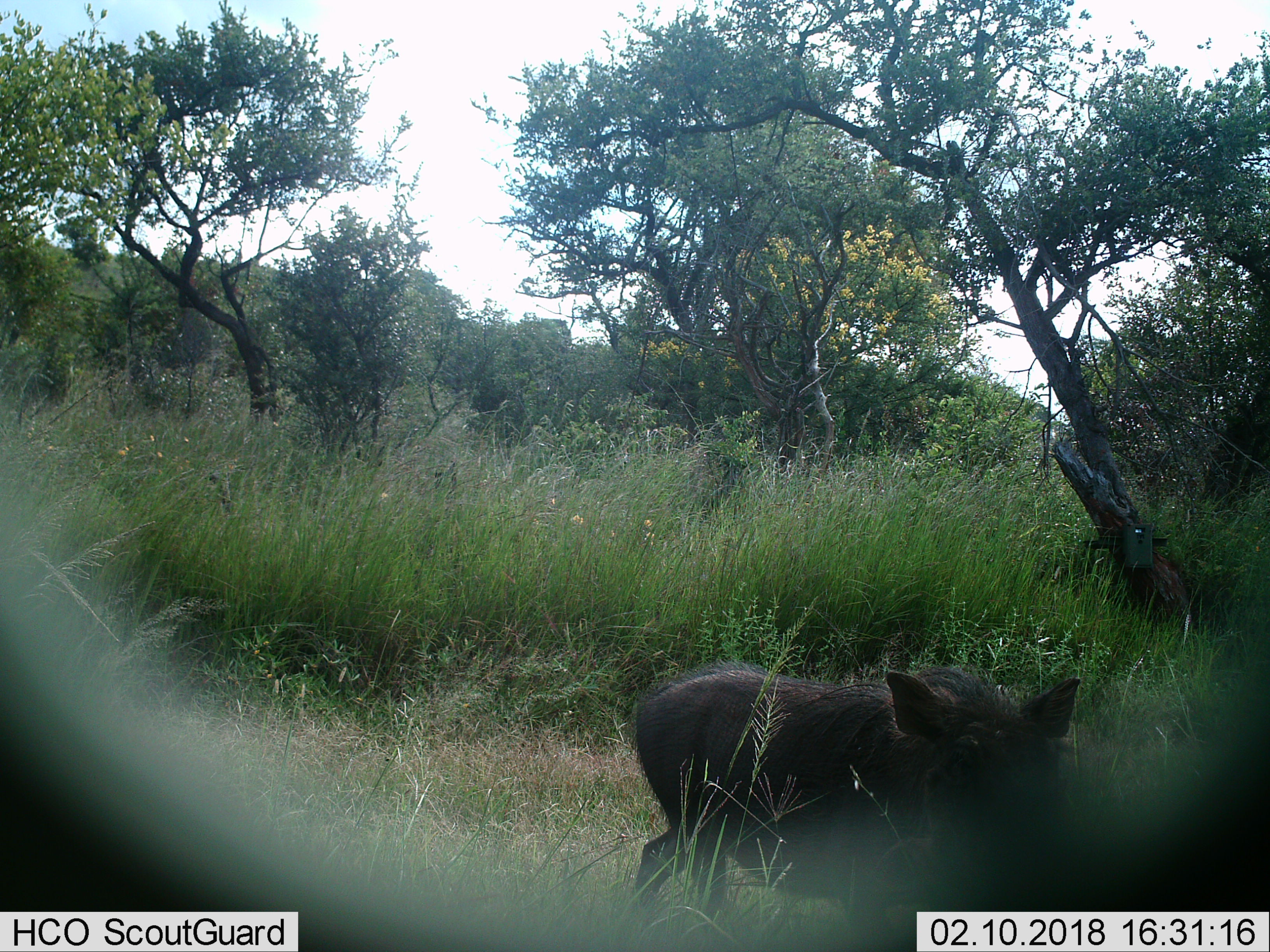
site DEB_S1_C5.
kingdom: Animalia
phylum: Chordata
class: Mammalia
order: Artiodactyla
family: Suidae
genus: Phacochoerus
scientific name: Phacochoerus africanus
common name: warthog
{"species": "warthog (Phacochoerus africanus)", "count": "1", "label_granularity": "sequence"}